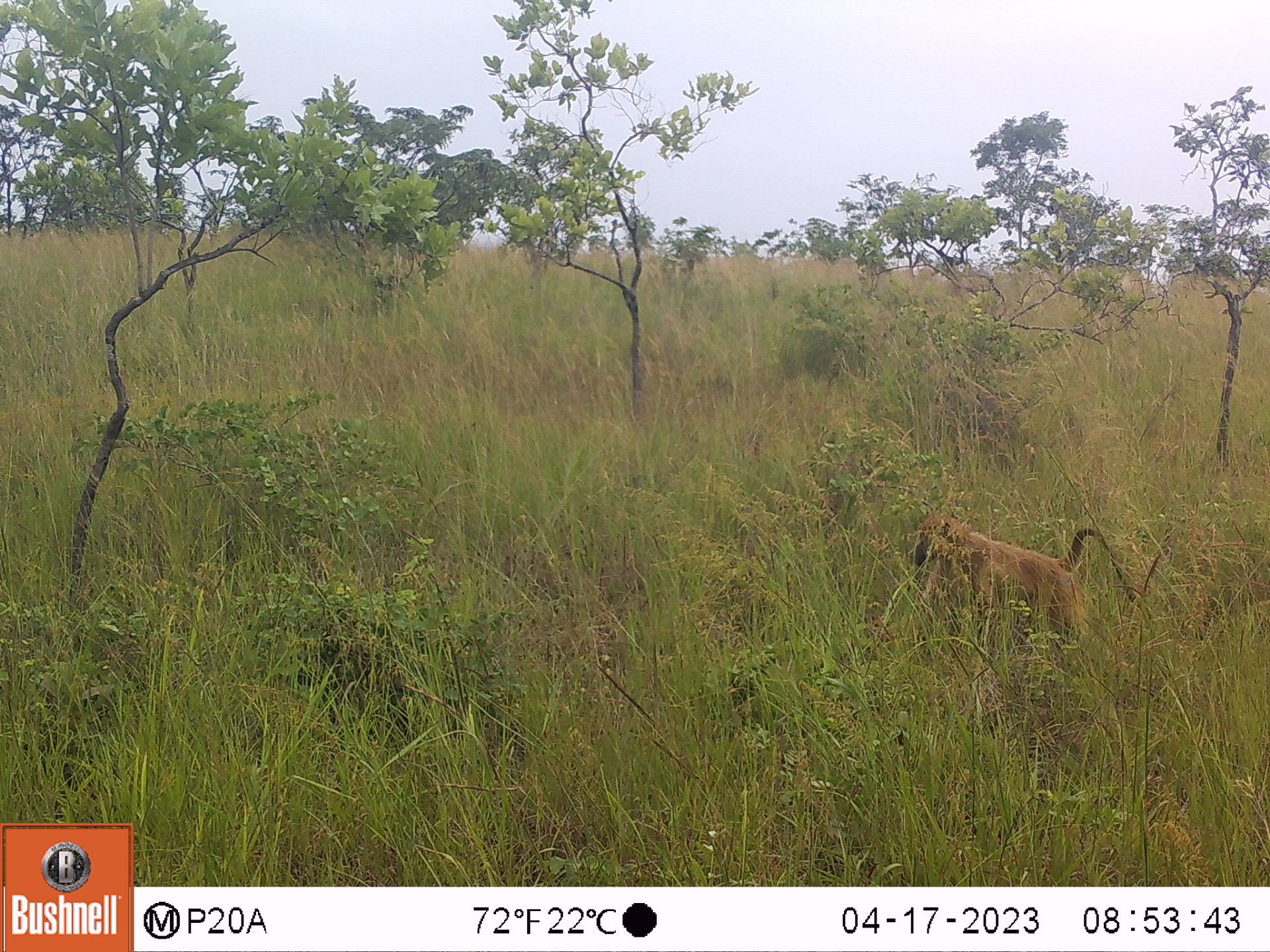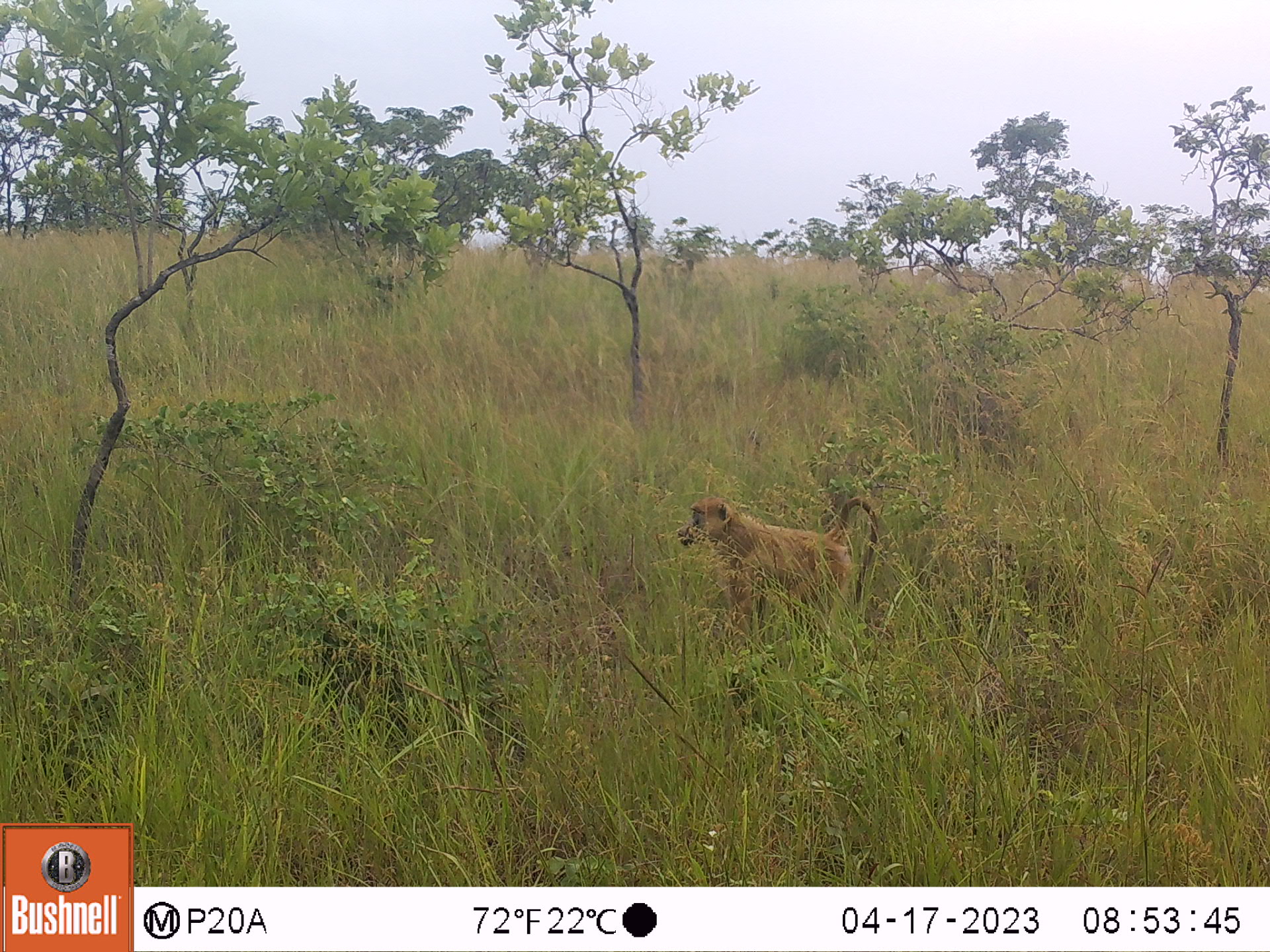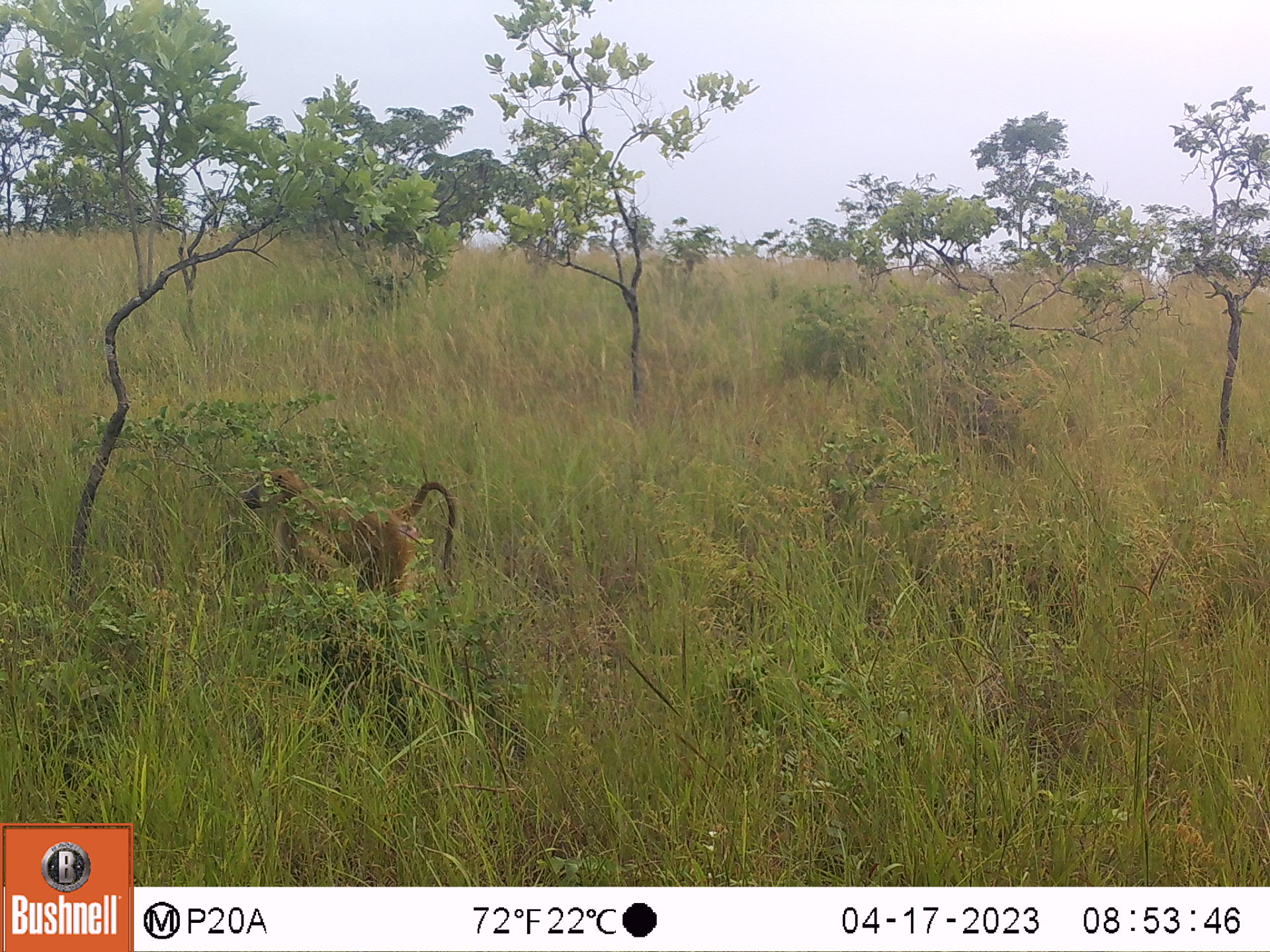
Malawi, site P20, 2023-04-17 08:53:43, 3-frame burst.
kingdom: Animalia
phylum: Chordata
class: Mammalia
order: Primates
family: Cercopithecidae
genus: Papio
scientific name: Papio cynocephalus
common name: yellow baboon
Yellow baboon (Papio cynocephalus), count 1.